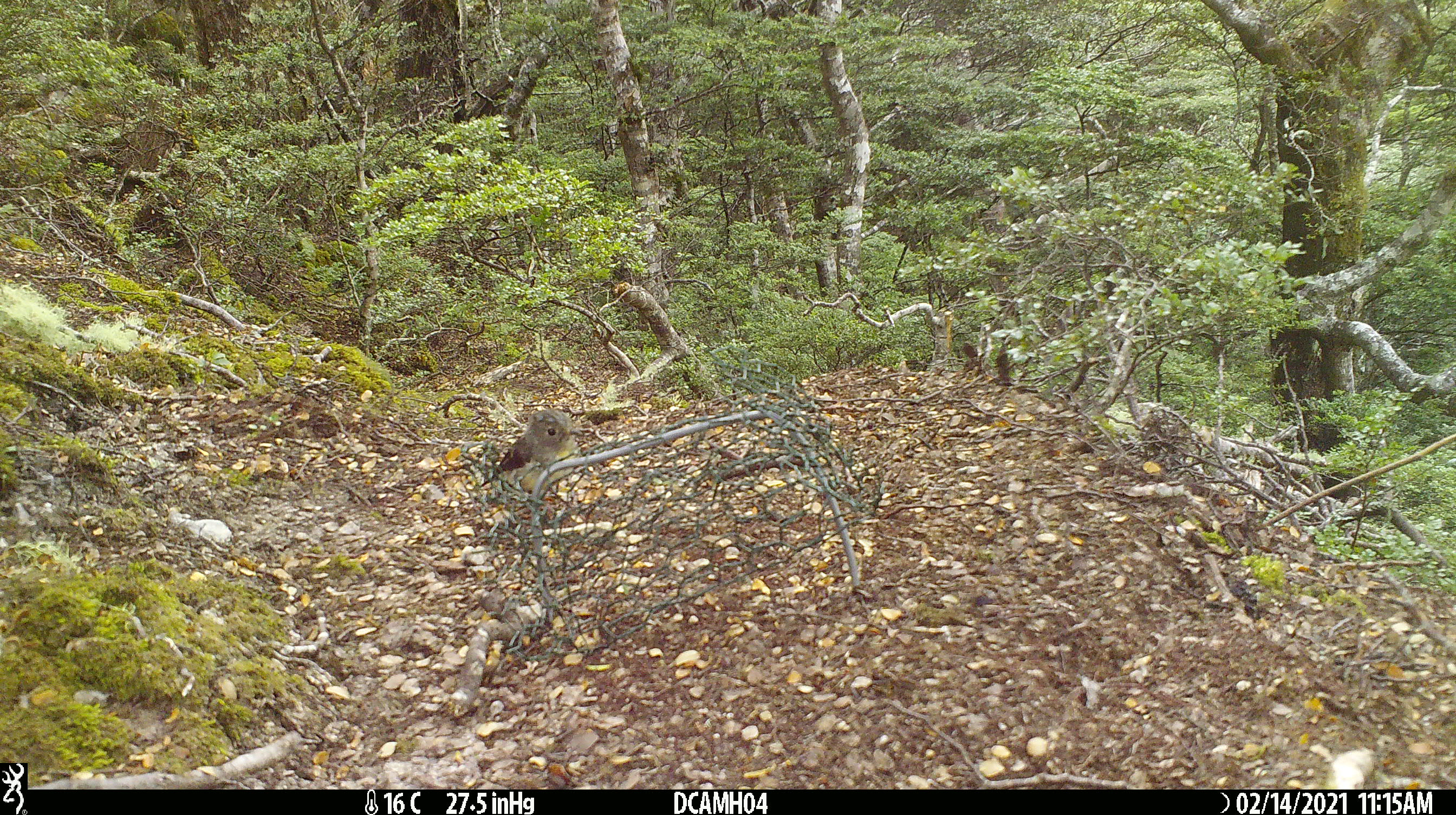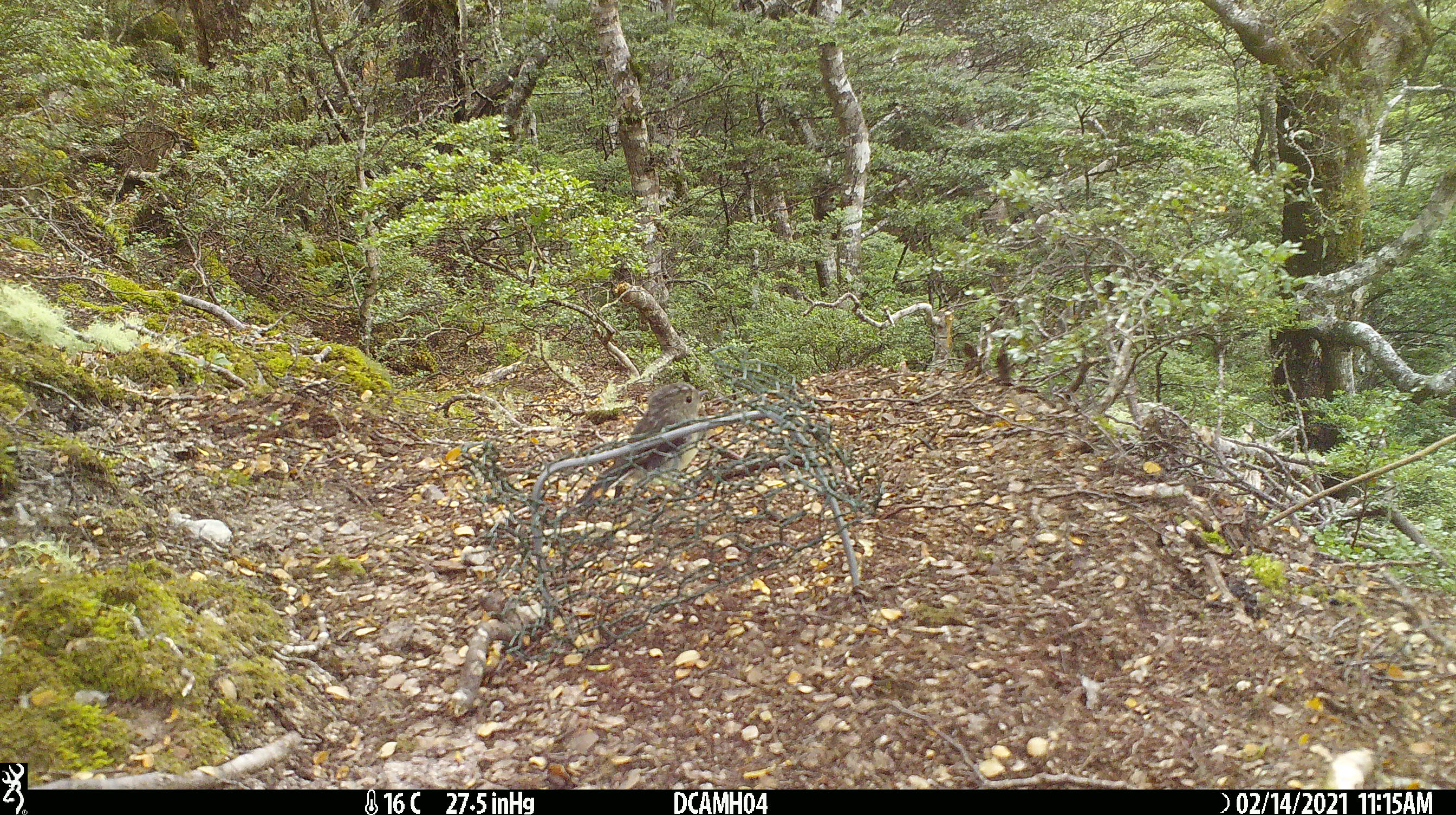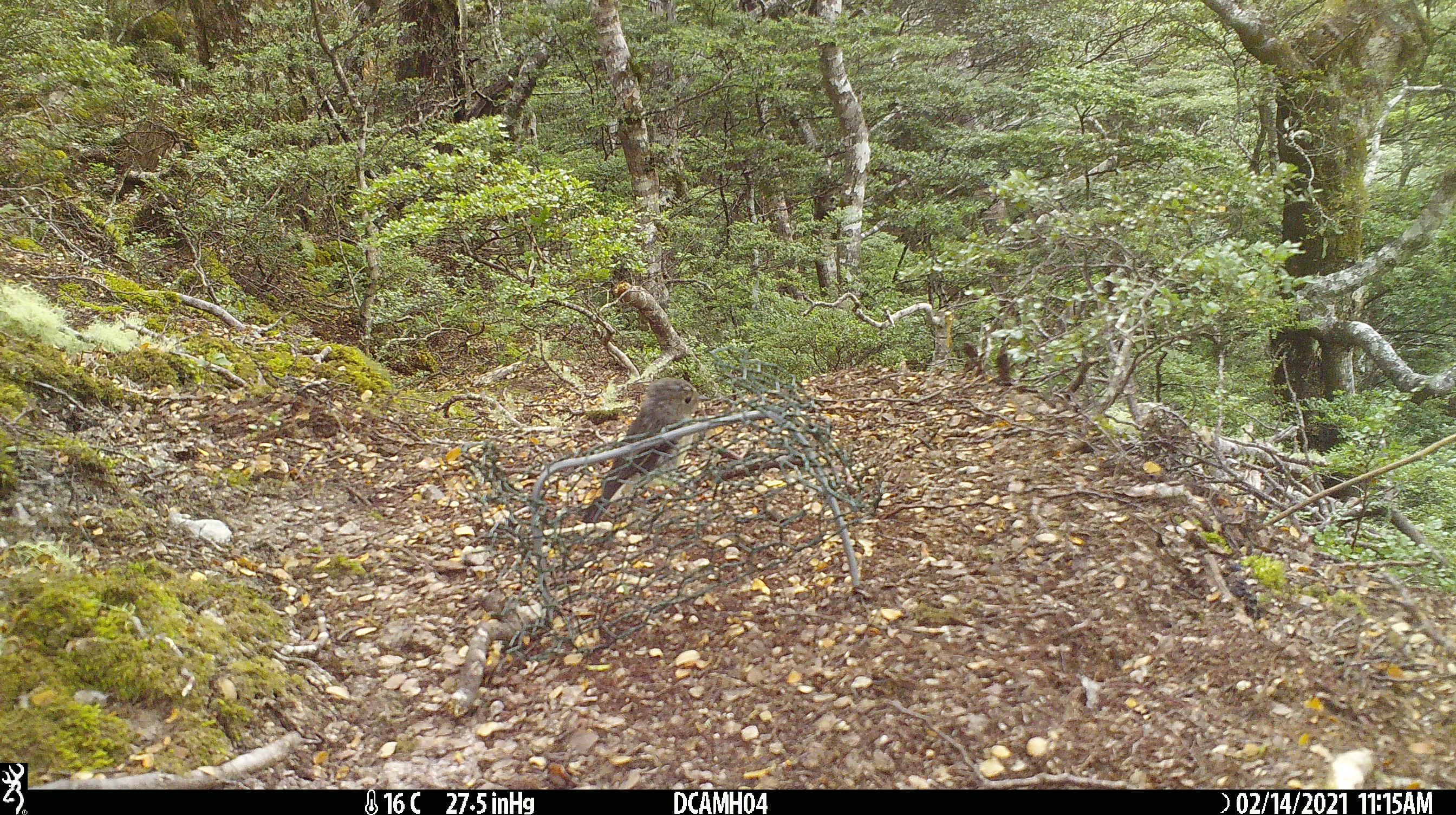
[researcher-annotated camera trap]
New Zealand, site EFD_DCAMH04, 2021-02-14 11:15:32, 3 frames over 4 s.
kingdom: Animalia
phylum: Chordata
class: Aves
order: Passeriformes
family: Petroicidae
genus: Petroica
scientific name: Petroica macrocephala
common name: tomtit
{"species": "tomtit (Petroica macrocephala)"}